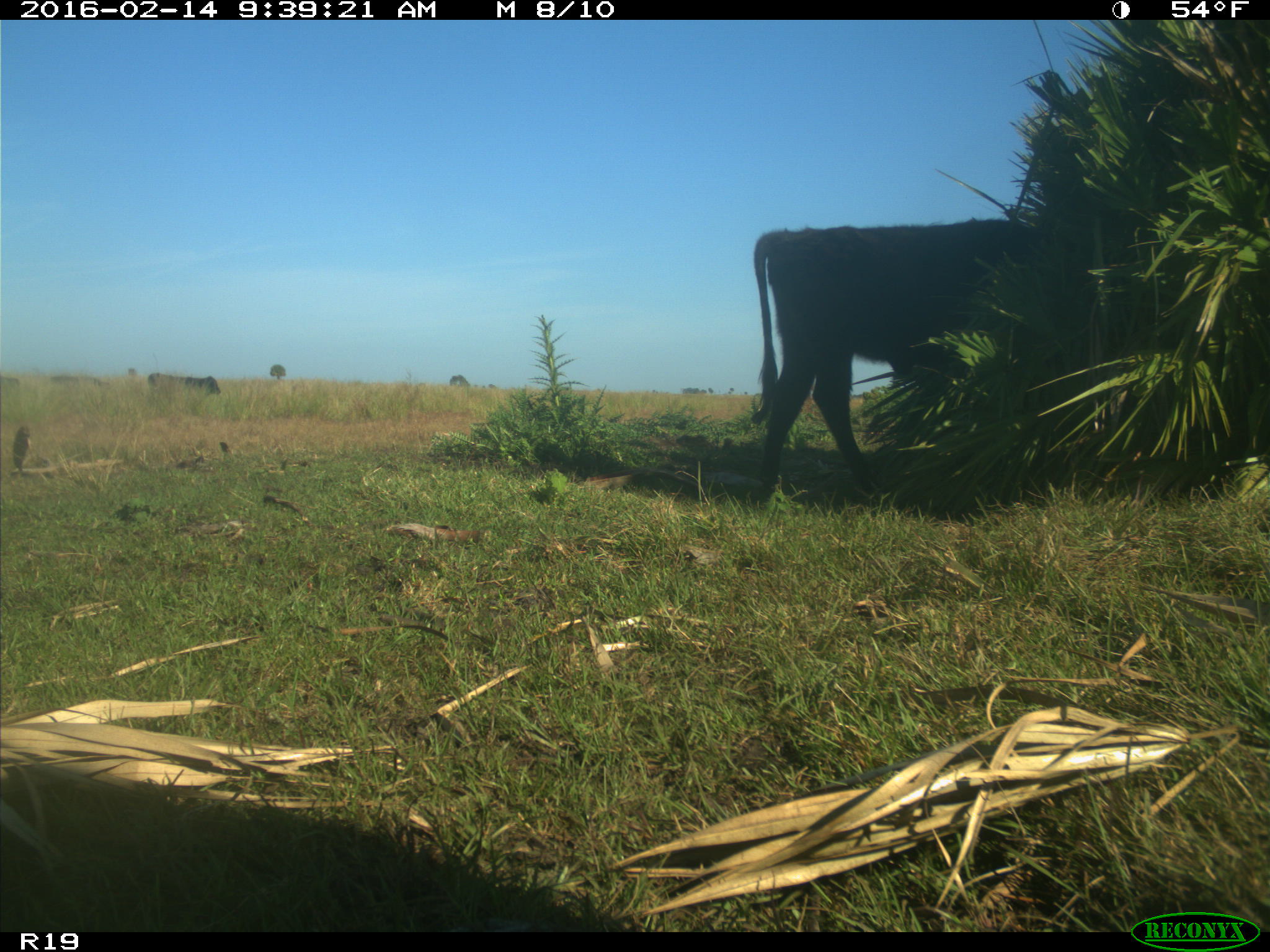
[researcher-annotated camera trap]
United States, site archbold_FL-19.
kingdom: Animalia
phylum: Chordata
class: Mammalia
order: Artiodactyla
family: Bovidae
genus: Bos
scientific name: Bos taurus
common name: domestic cow